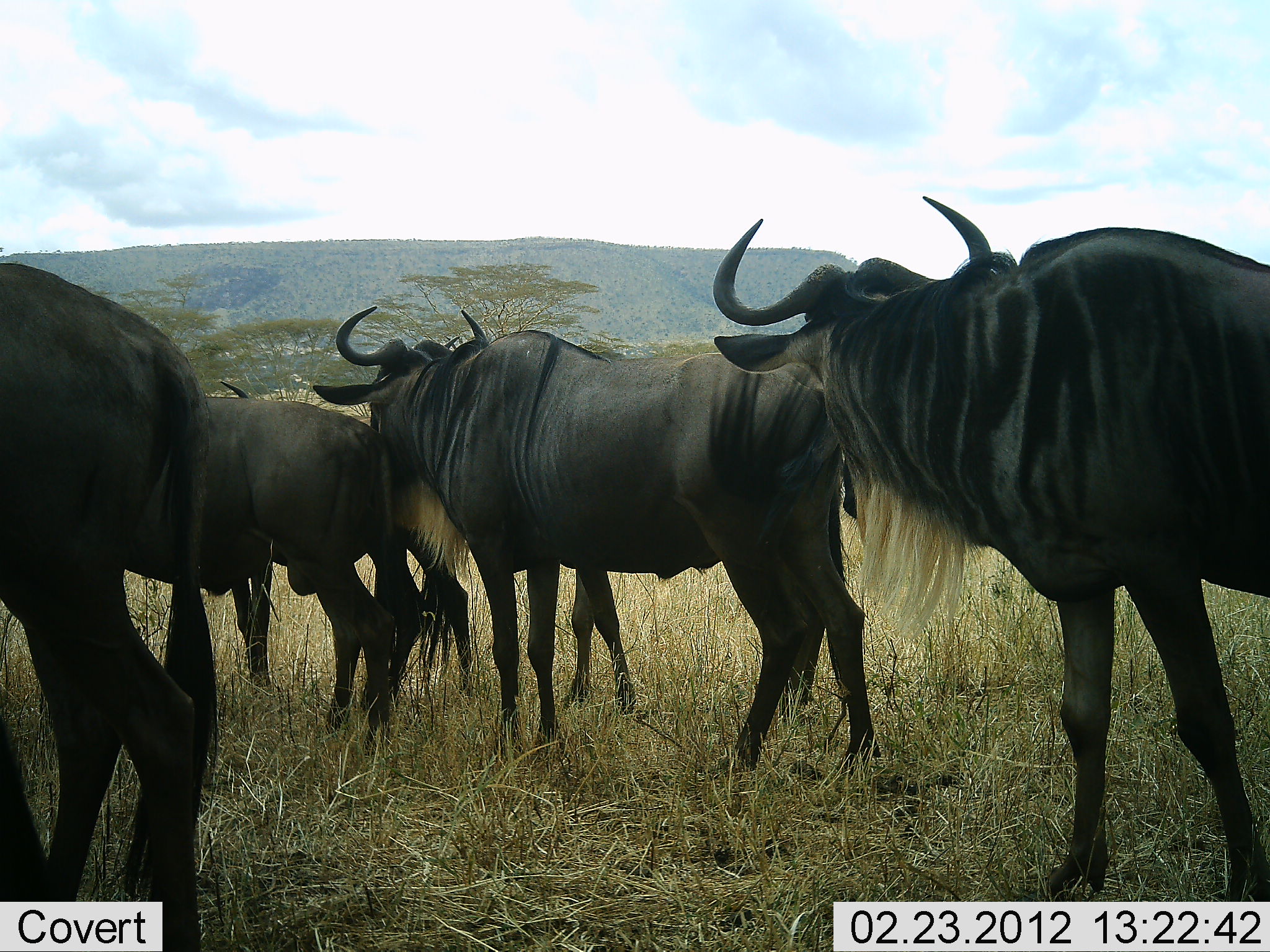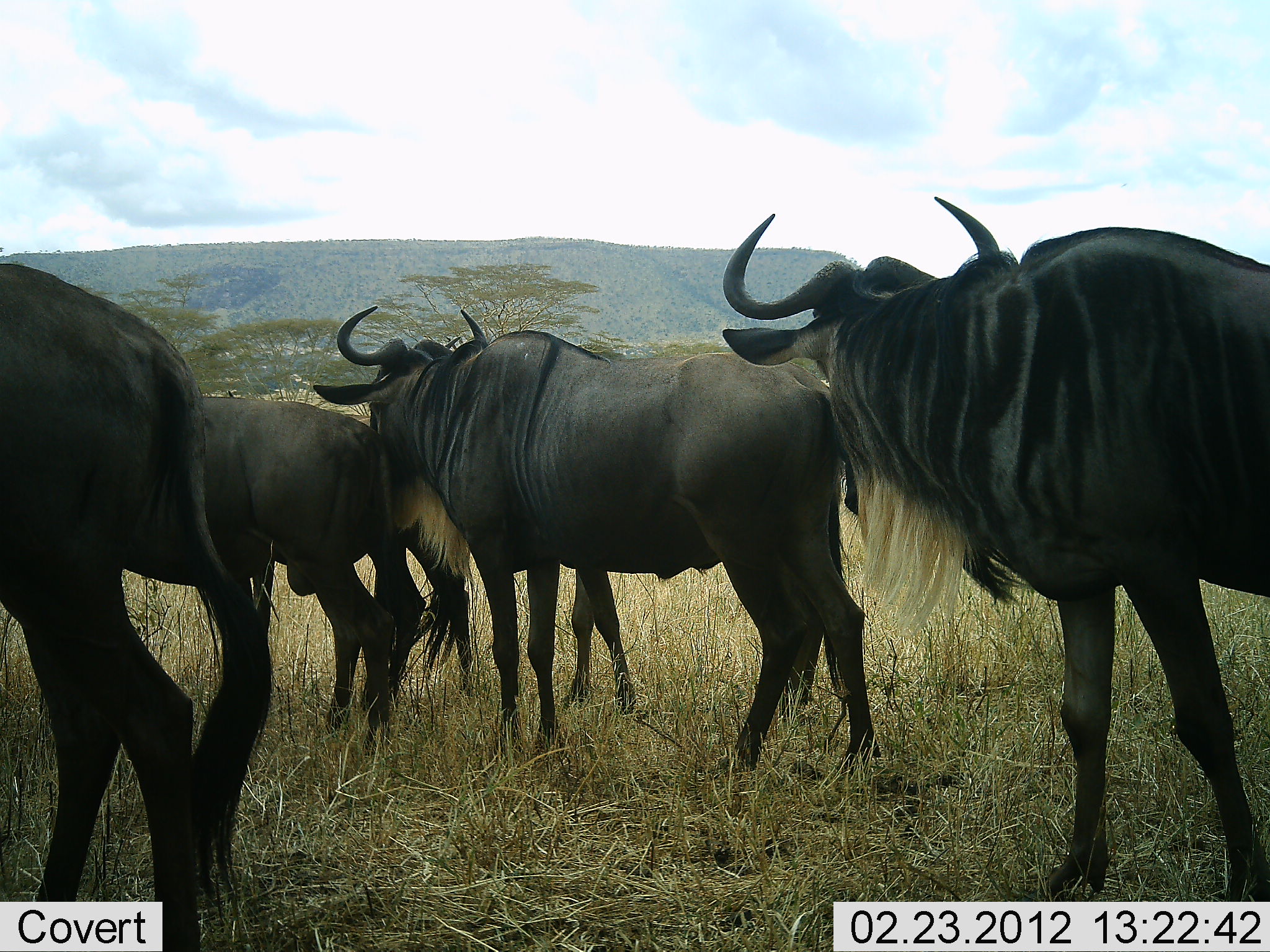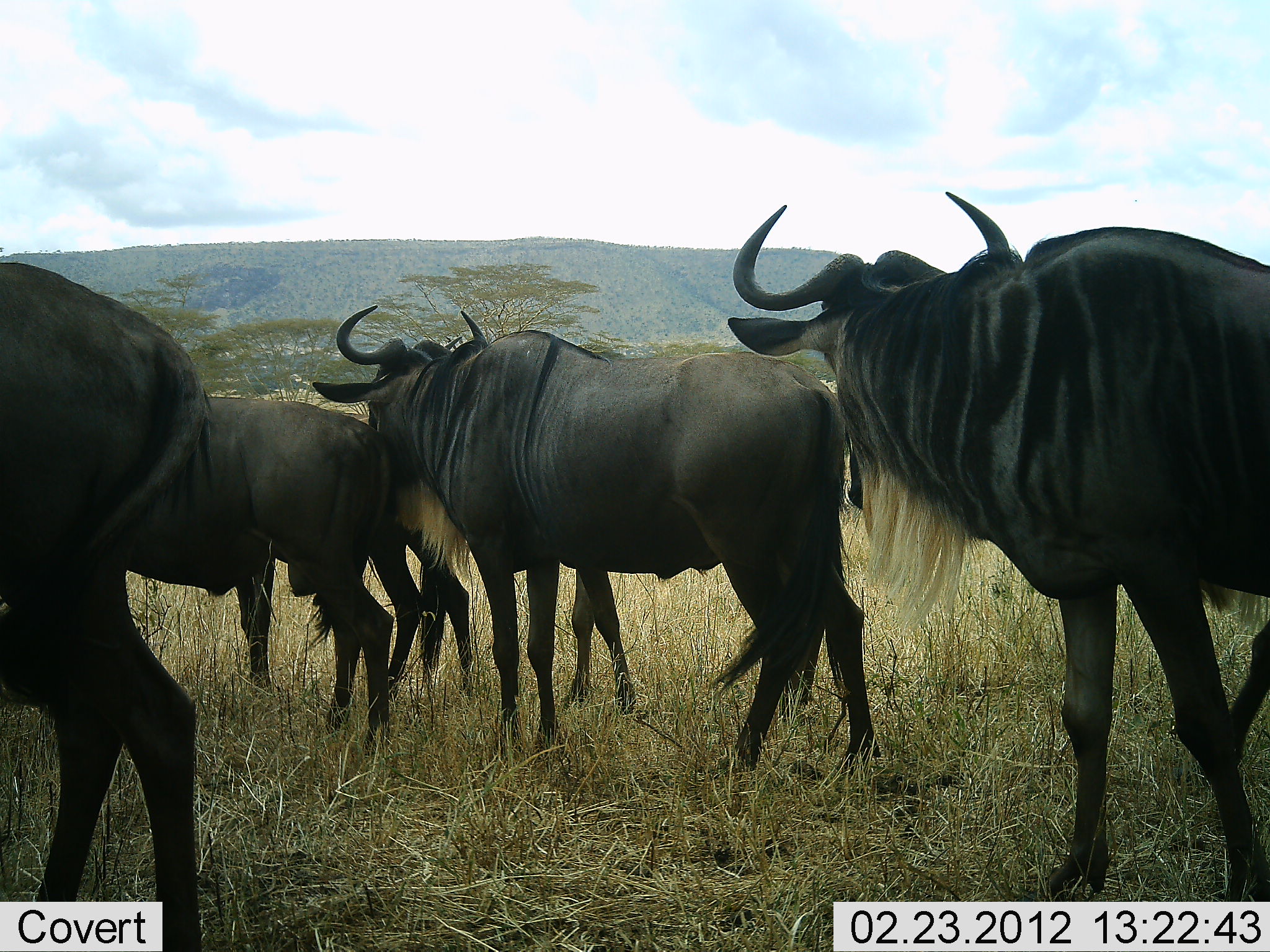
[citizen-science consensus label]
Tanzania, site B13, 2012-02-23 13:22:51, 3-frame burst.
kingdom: Animalia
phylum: Chordata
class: Mammalia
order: Artiodactyla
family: Bovidae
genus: Connochaetes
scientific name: Connochaetes taurinus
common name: blue wildebeest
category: wildebeest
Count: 5.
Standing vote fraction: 100%.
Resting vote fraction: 0%.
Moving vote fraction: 6%.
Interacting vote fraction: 12%.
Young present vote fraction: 0%.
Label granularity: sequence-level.